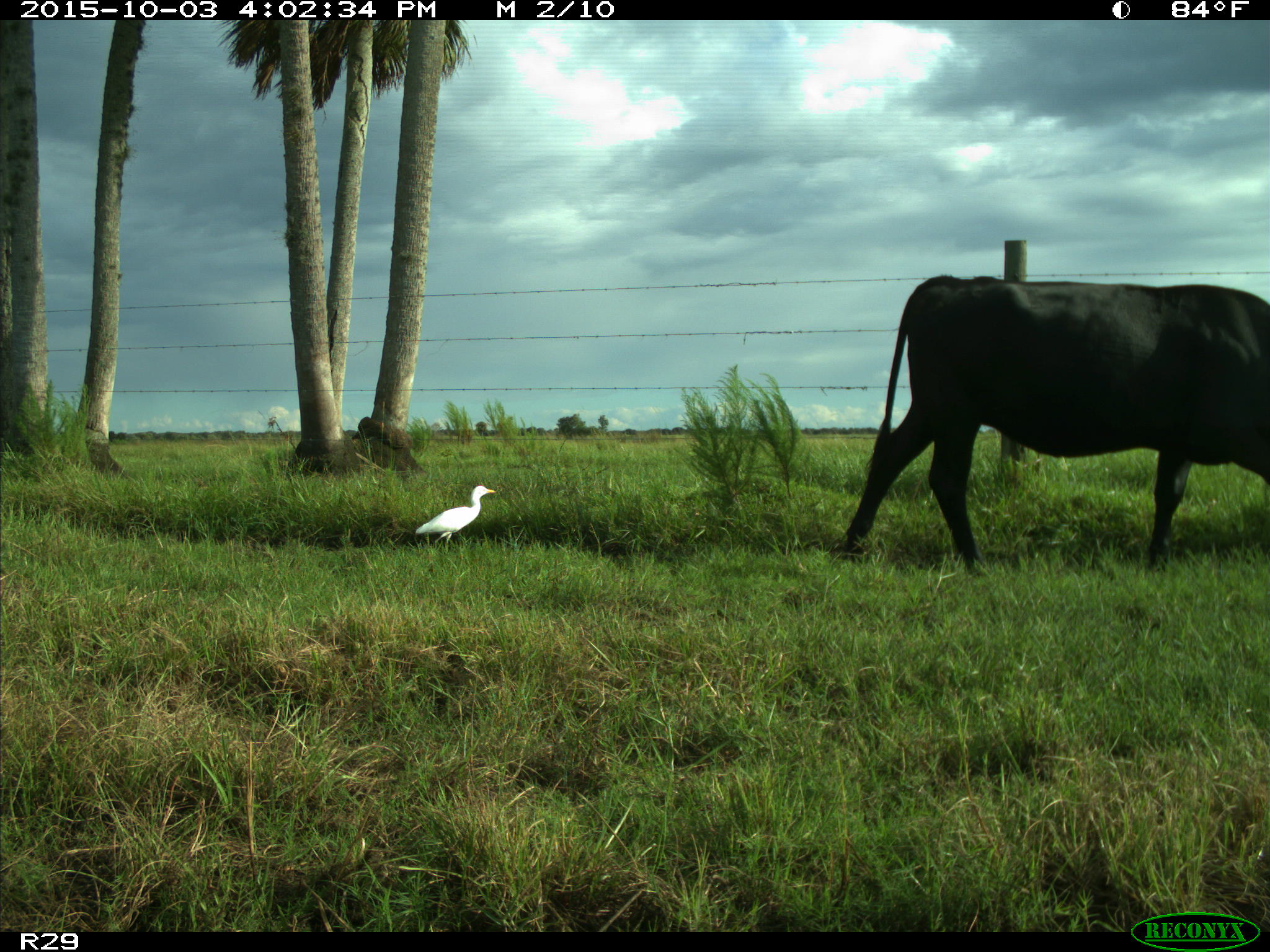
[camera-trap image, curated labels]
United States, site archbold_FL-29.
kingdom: Animalia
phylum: Chordata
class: Mammalia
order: Artiodactyla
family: Bovidae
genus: Bos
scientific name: Bos taurus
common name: domestic cow